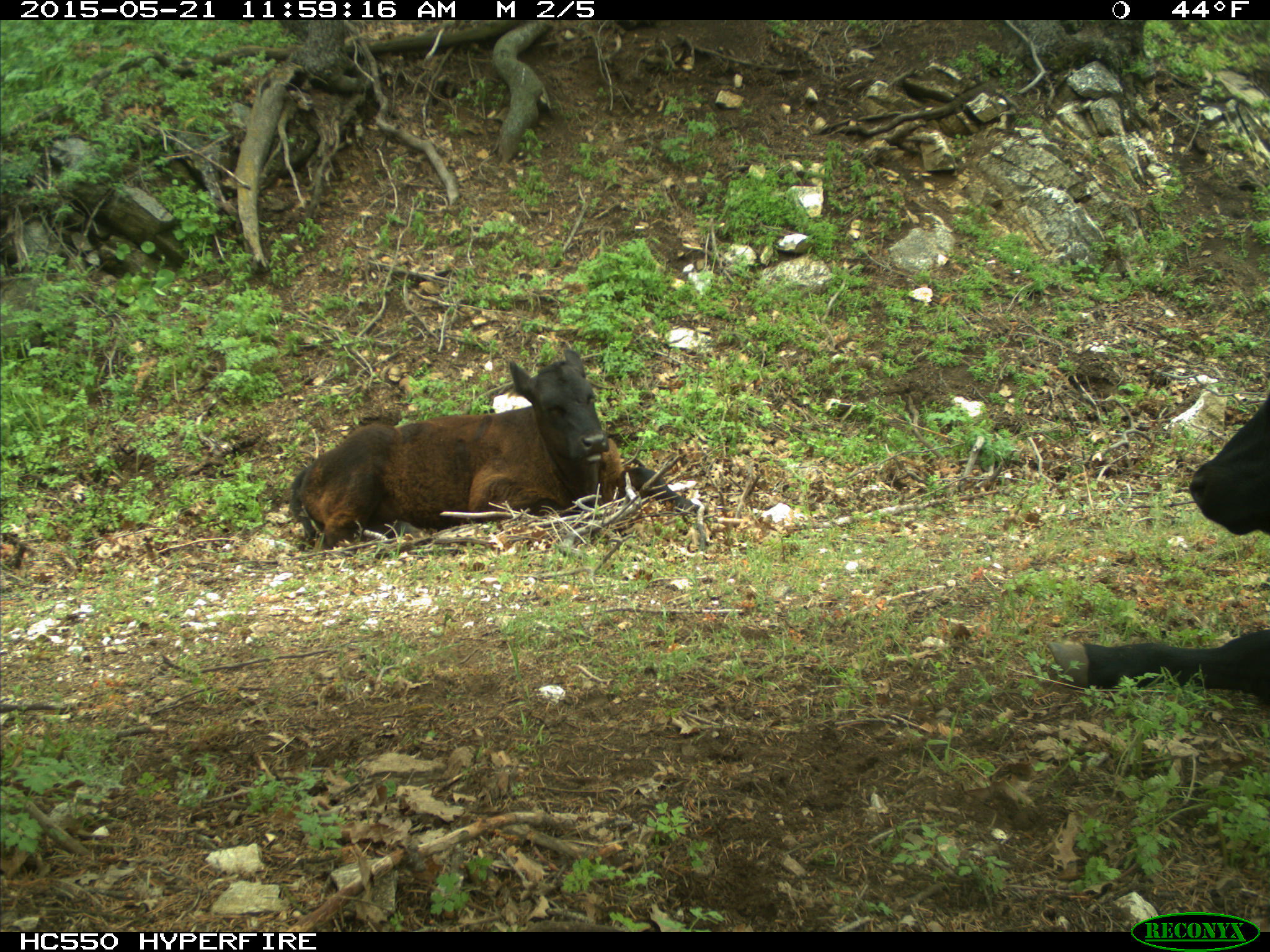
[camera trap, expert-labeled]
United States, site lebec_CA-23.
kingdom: Animalia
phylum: Chordata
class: Mammalia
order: Artiodactyla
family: Bovidae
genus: Bos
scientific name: Bos taurus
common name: domestic cow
Bos taurus (domestic cow).